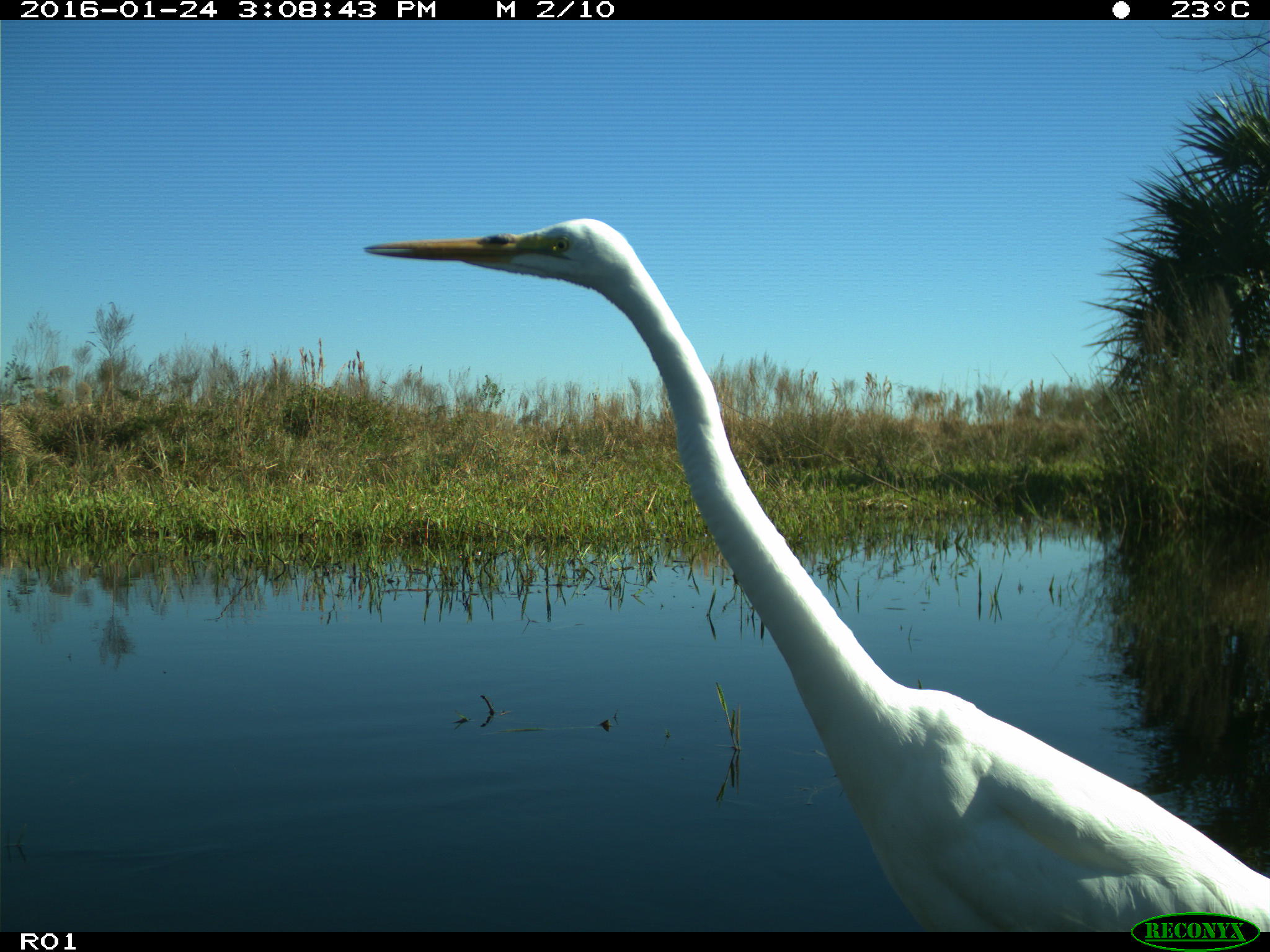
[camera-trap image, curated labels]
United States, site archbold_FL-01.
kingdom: Animalia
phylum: Chordata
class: Aves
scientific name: Aves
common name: birds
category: unidentified bird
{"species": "unidentified bird (birds) (Aves)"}